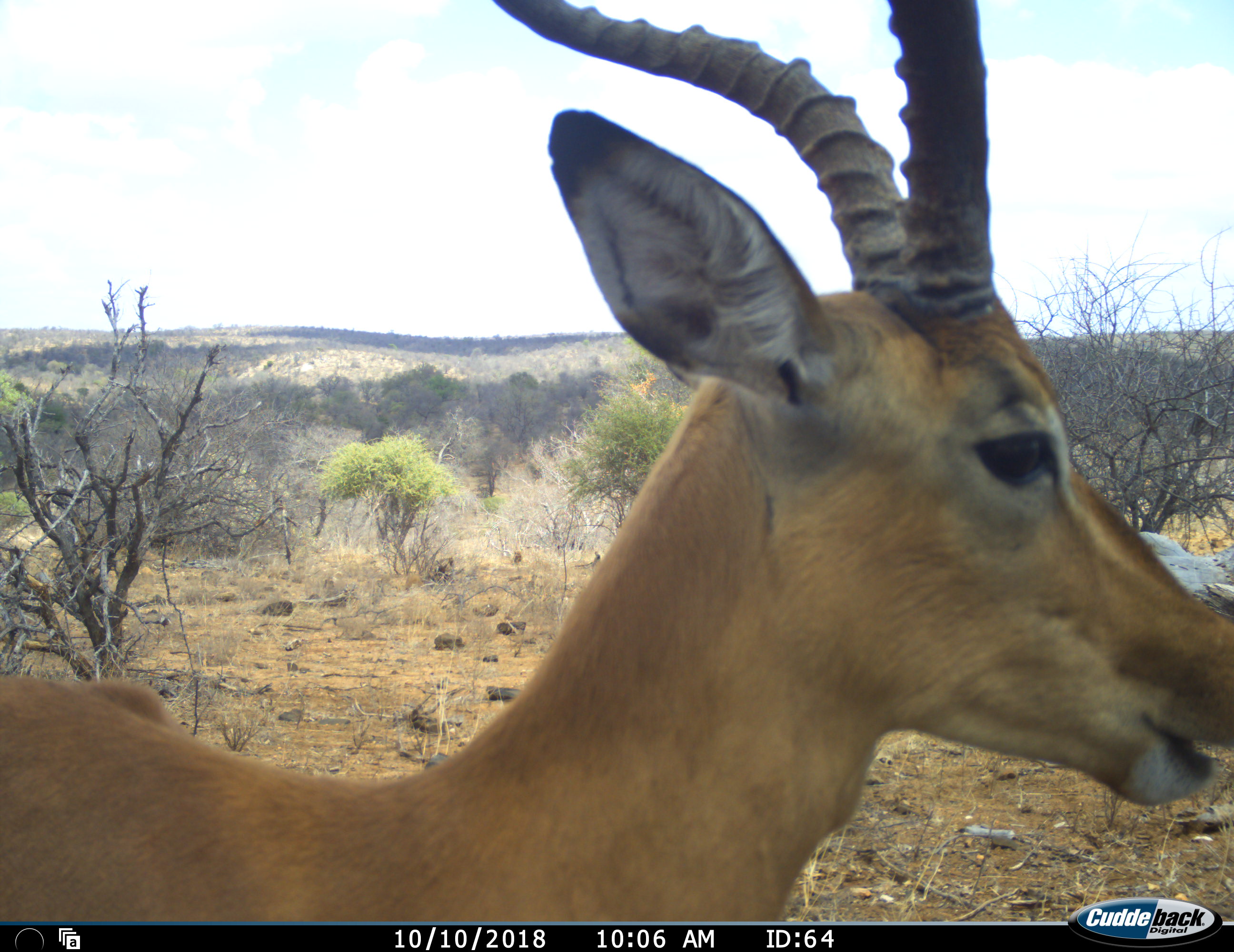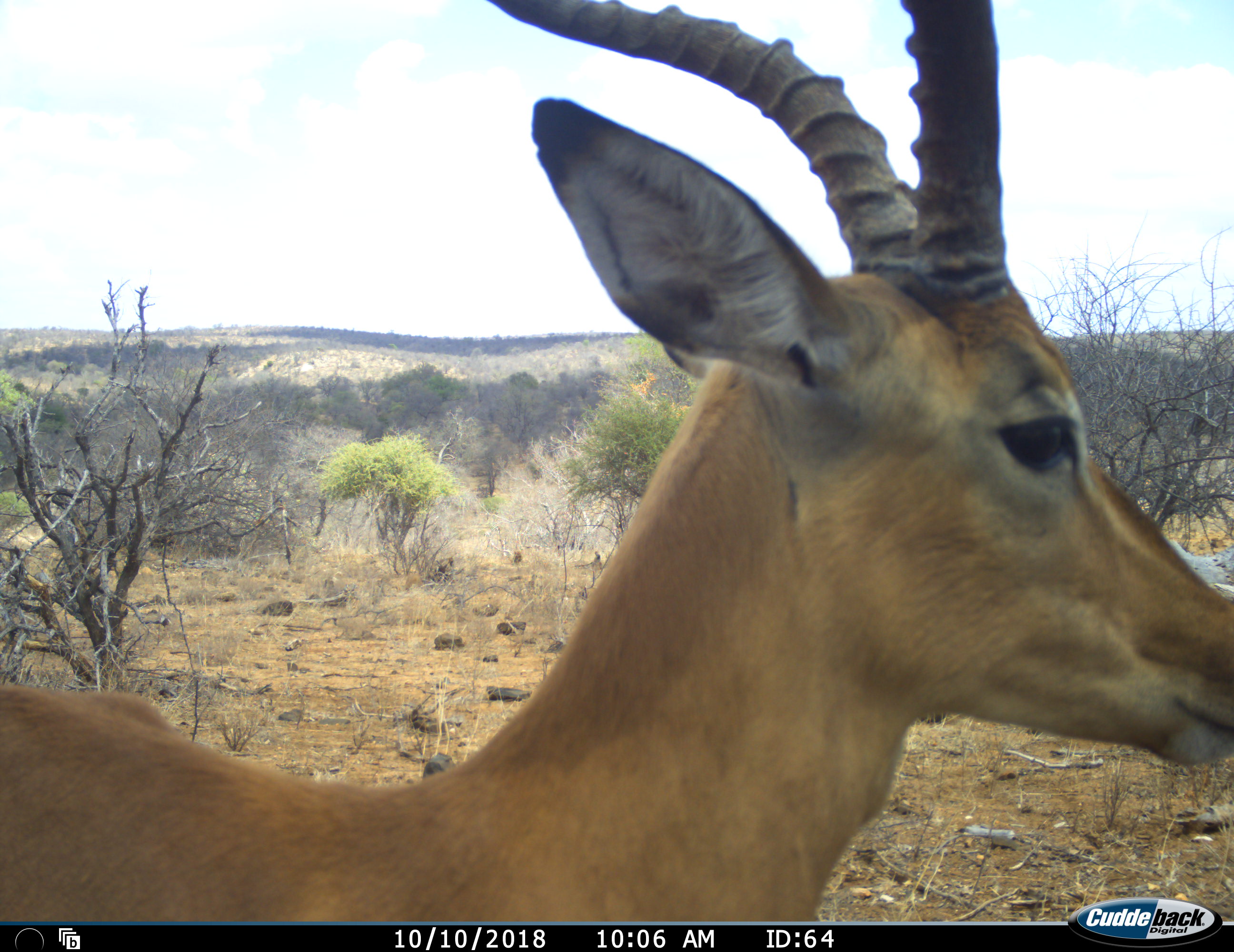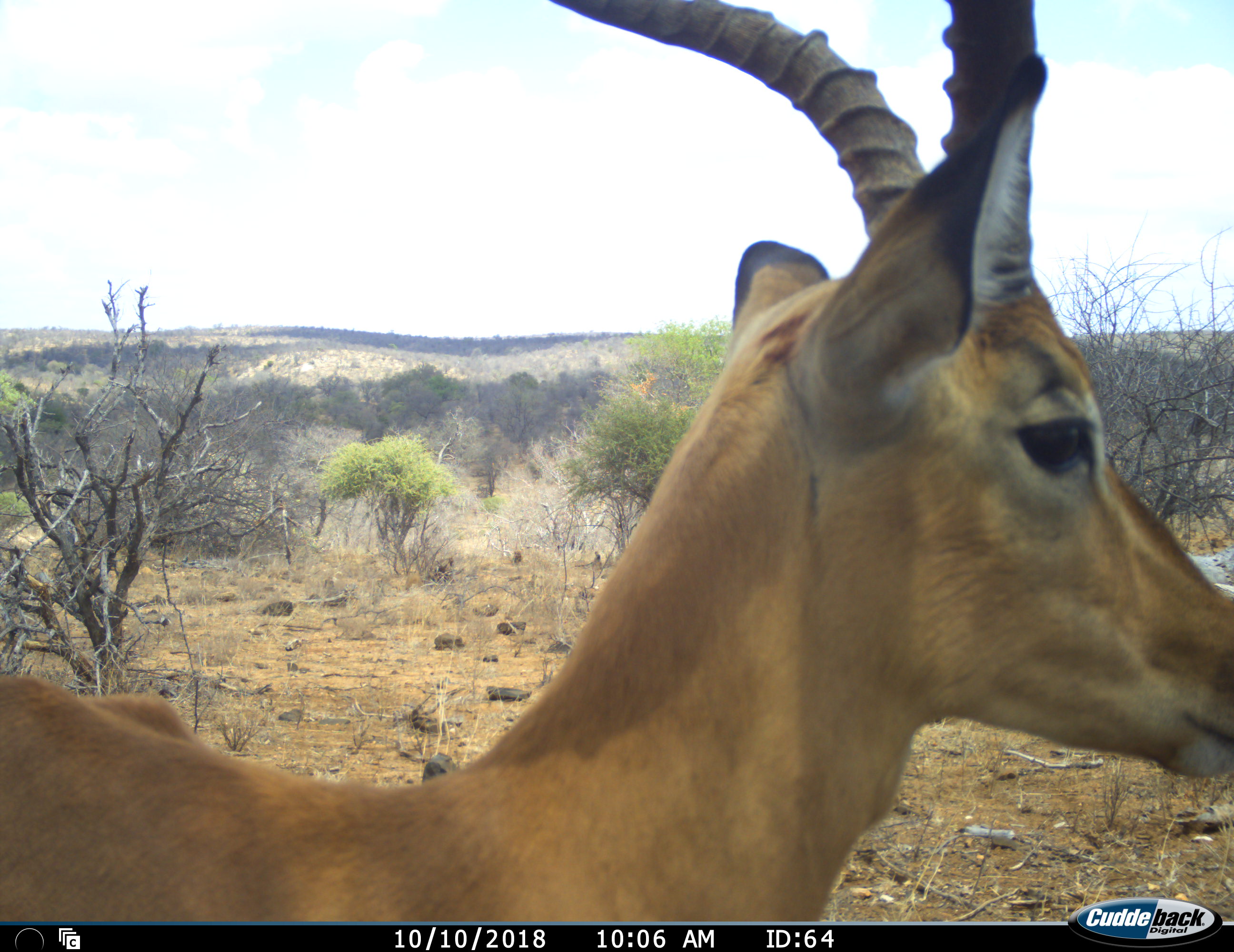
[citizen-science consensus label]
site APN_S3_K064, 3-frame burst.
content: unidentified animal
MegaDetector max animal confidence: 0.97